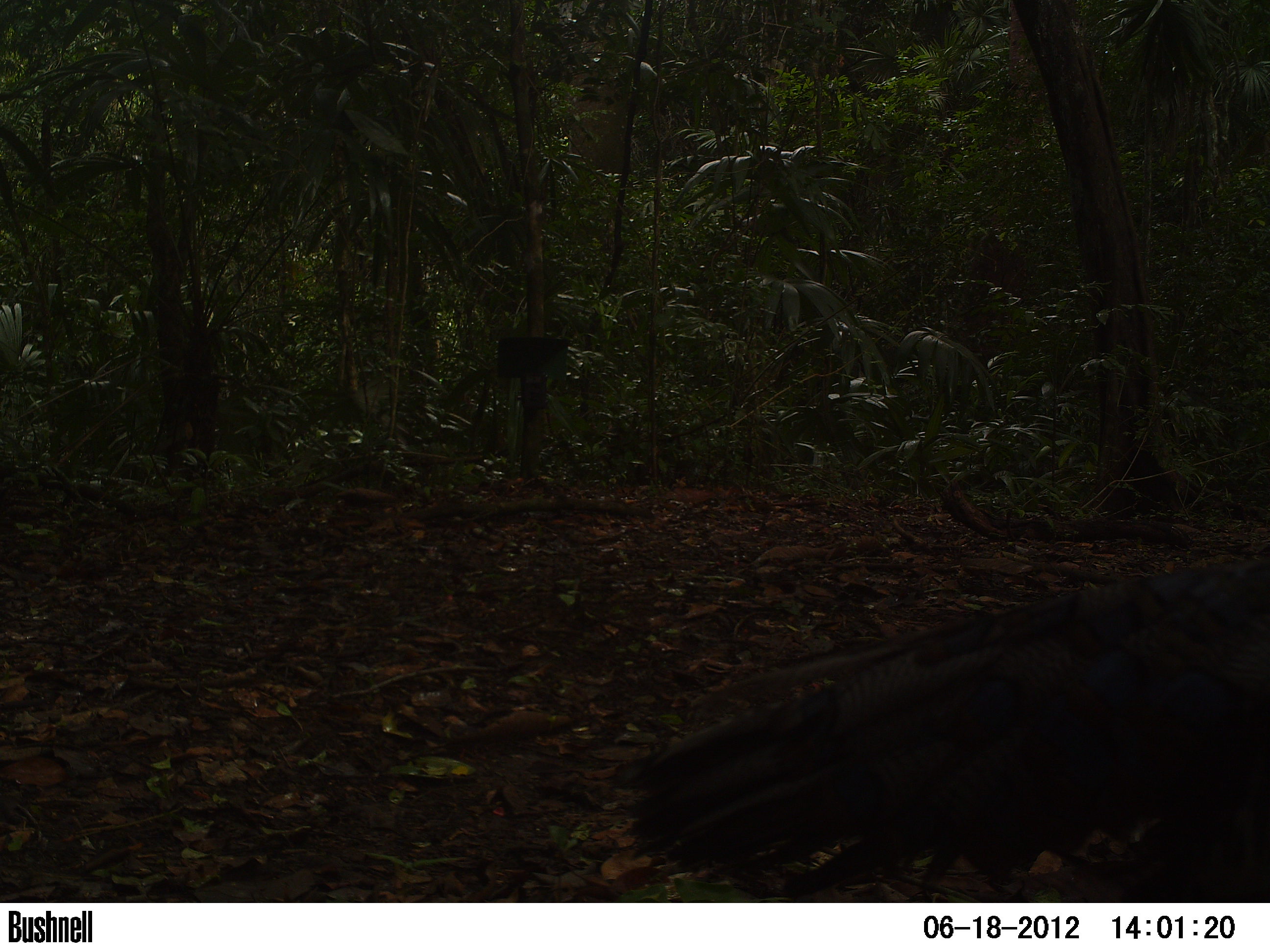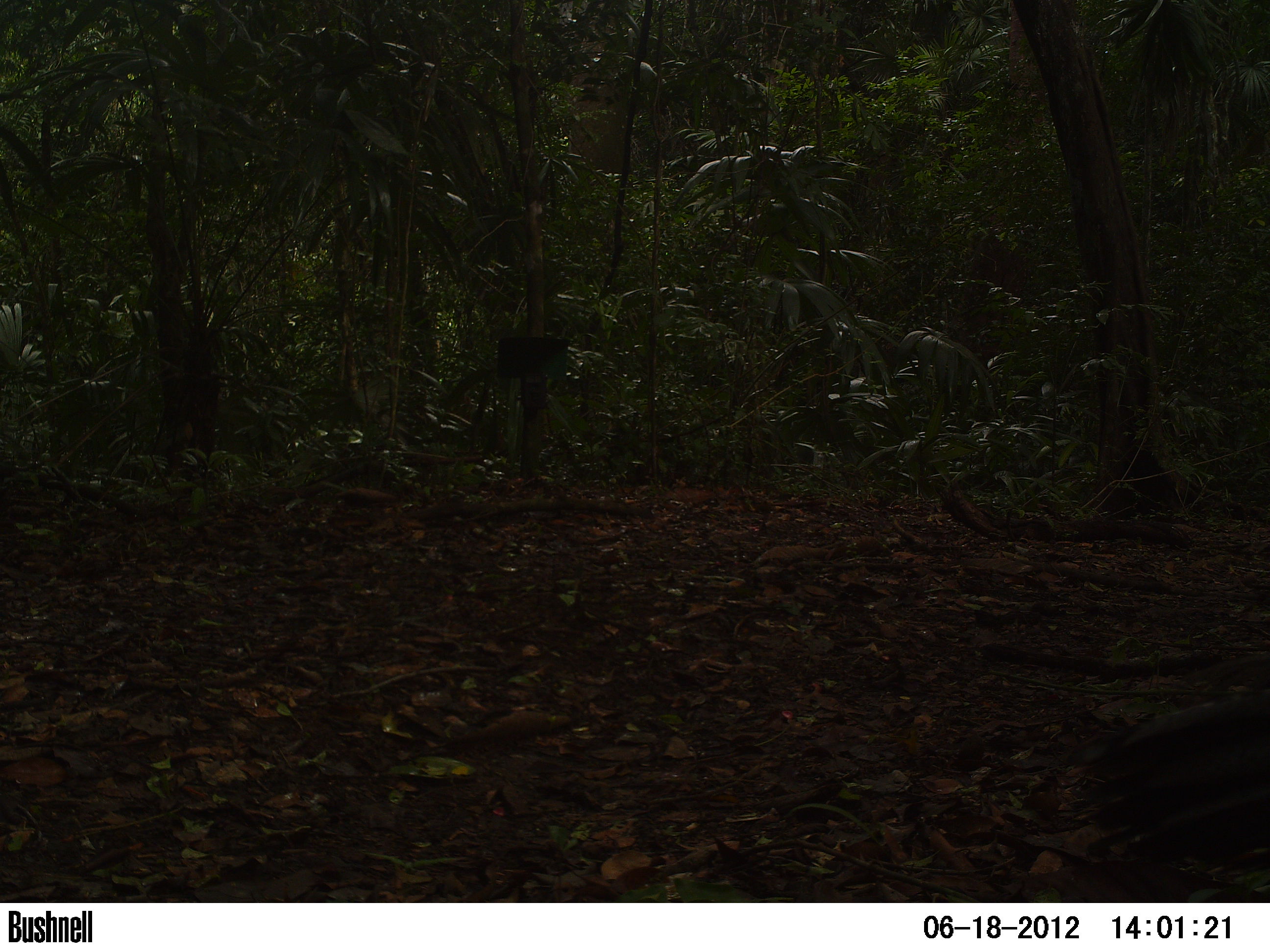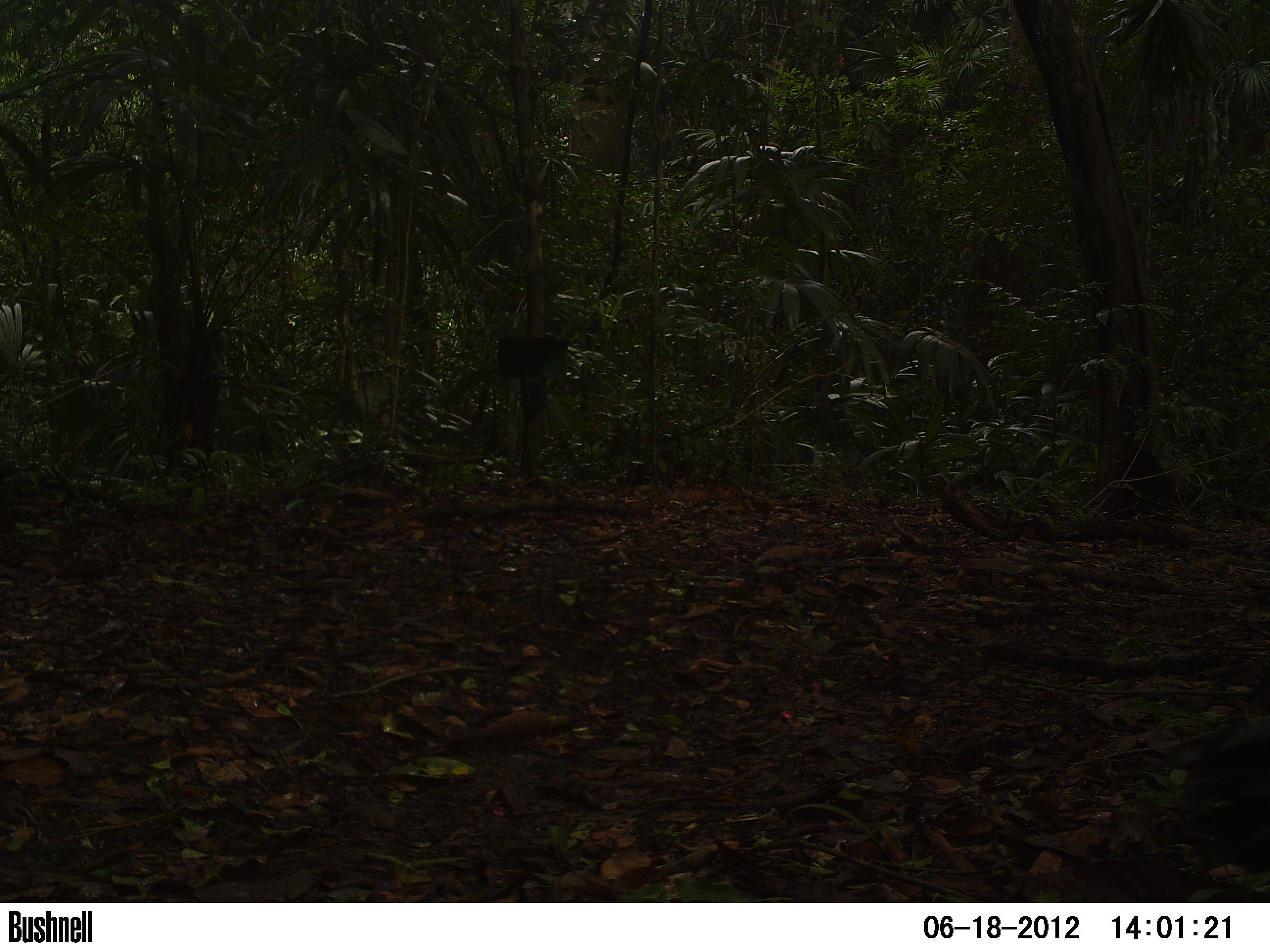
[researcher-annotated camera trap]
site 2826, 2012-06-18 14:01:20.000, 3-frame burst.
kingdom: Animalia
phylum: Chordata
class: Aves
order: Galliformes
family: Phasianidae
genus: Meleagris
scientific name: Meleagris ocellata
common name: ocellated turkey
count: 1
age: adult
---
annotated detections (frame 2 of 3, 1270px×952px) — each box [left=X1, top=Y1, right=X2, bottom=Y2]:
meleagris ocellata: [left=1068, top=683, right=1270, bottom=868]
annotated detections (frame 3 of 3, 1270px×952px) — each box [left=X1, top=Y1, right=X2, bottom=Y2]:
meleagris ocellata: [left=1161, top=714, right=1270, bottom=875]